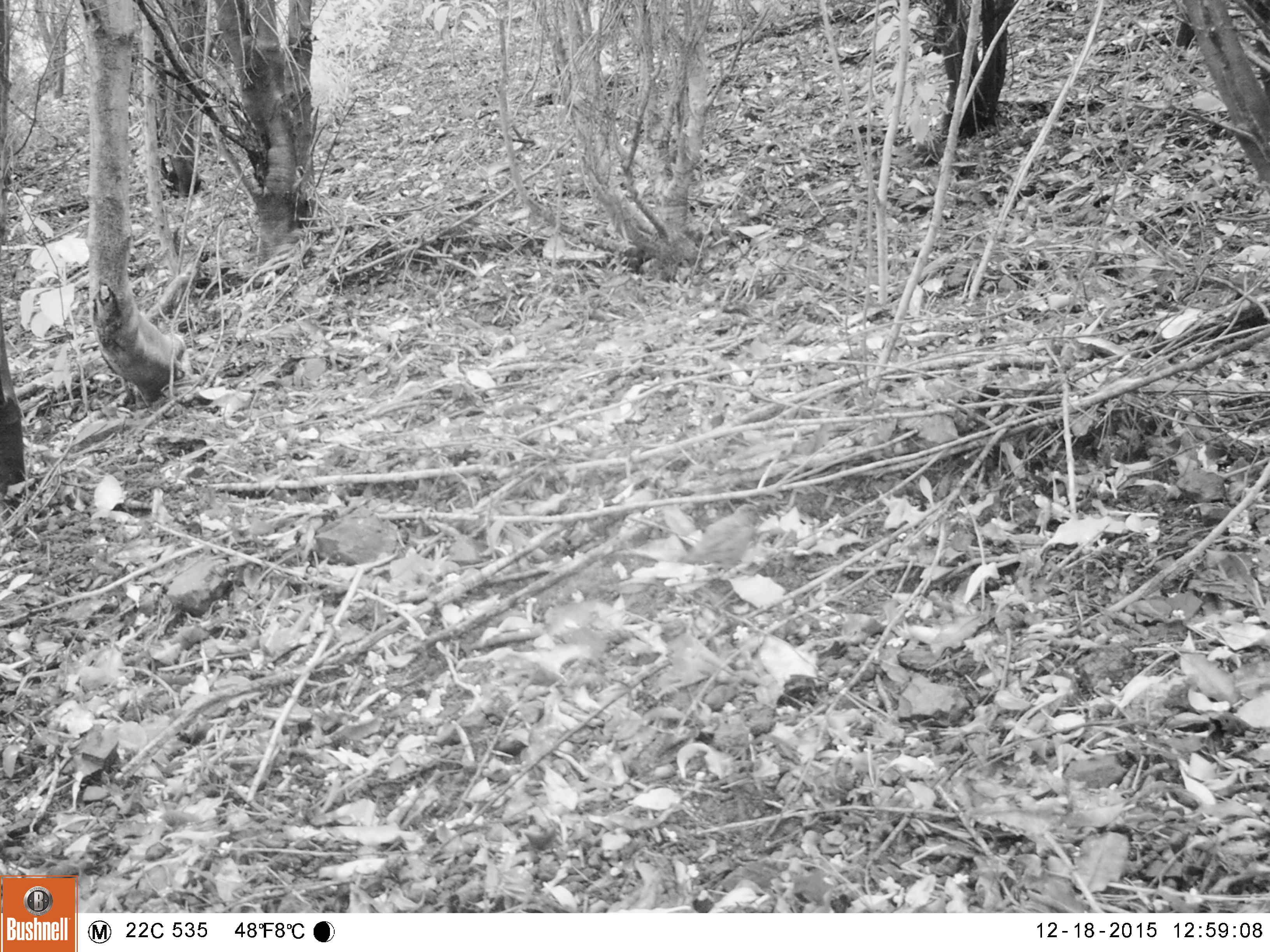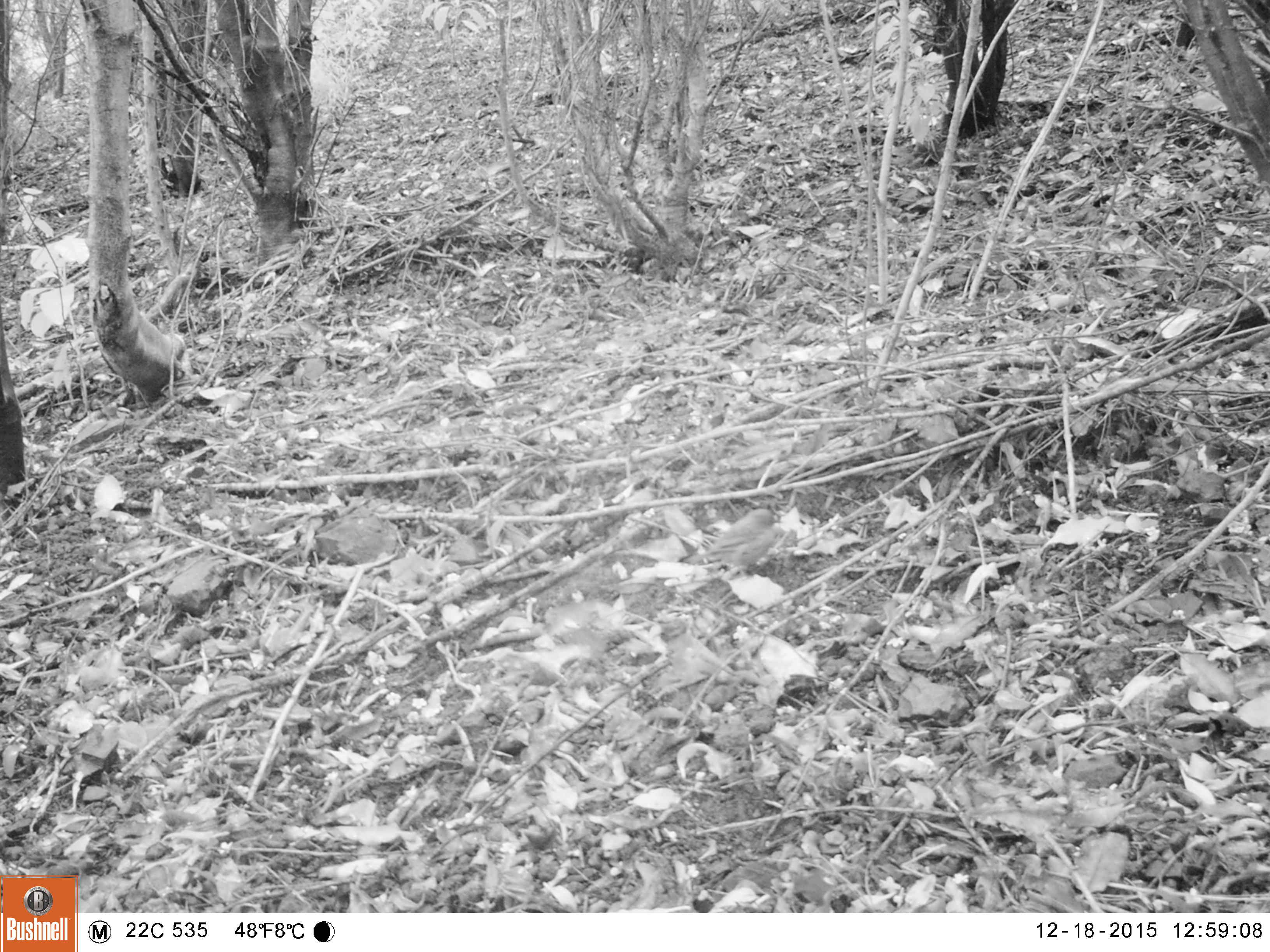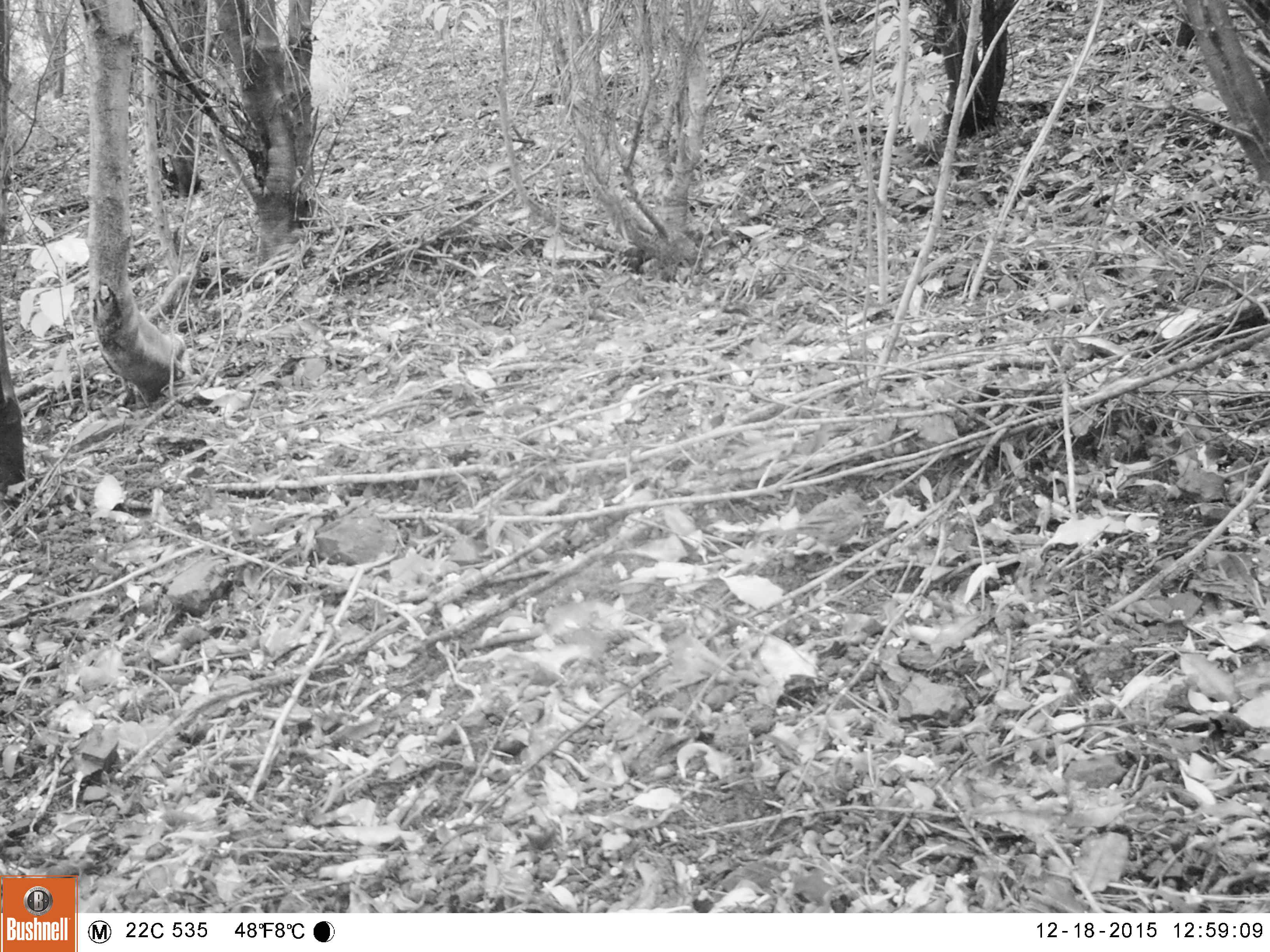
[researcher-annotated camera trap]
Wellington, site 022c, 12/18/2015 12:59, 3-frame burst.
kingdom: Animalia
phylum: Chordata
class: Aves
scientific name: Aves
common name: bird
Bird (Aves).